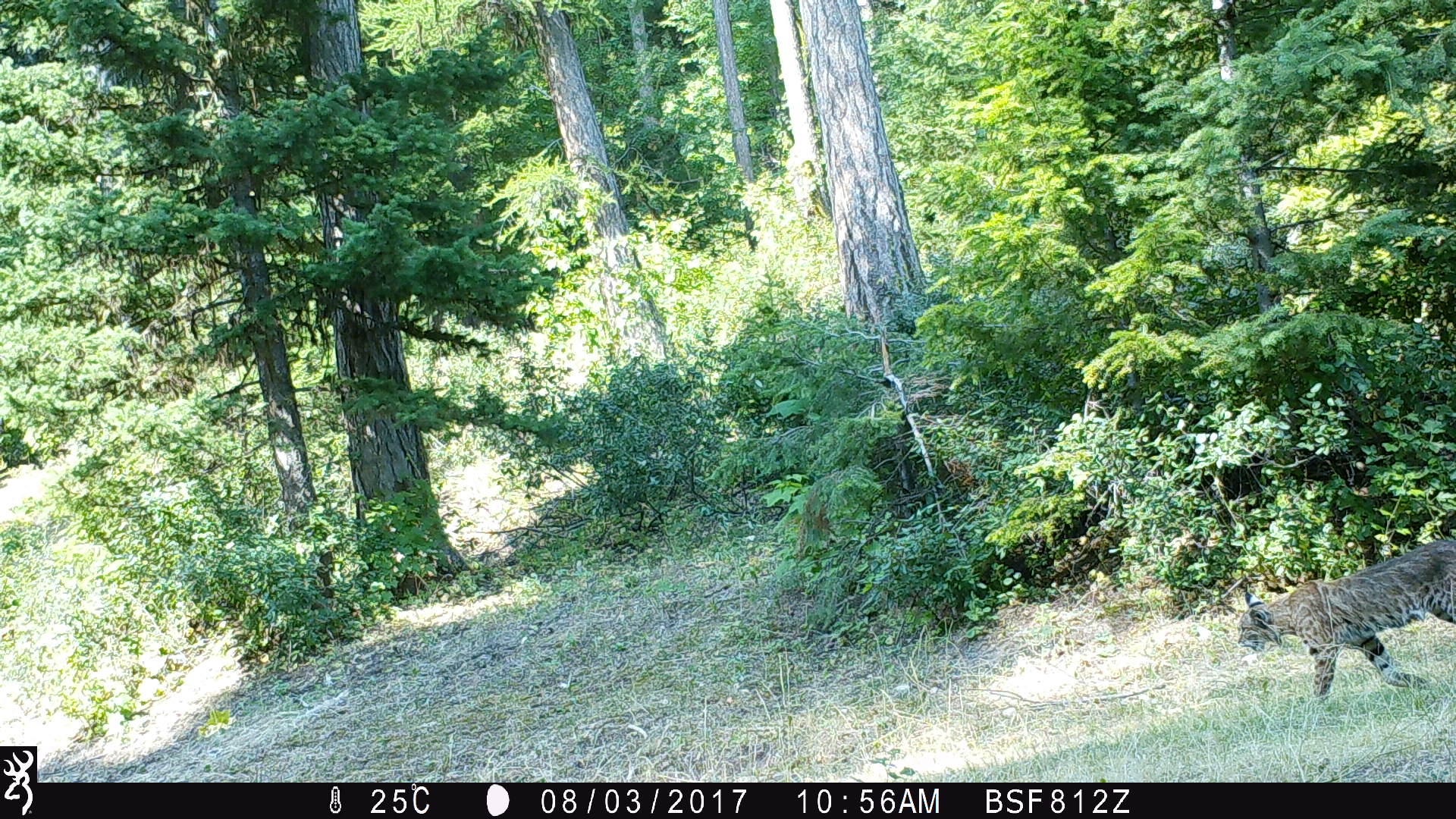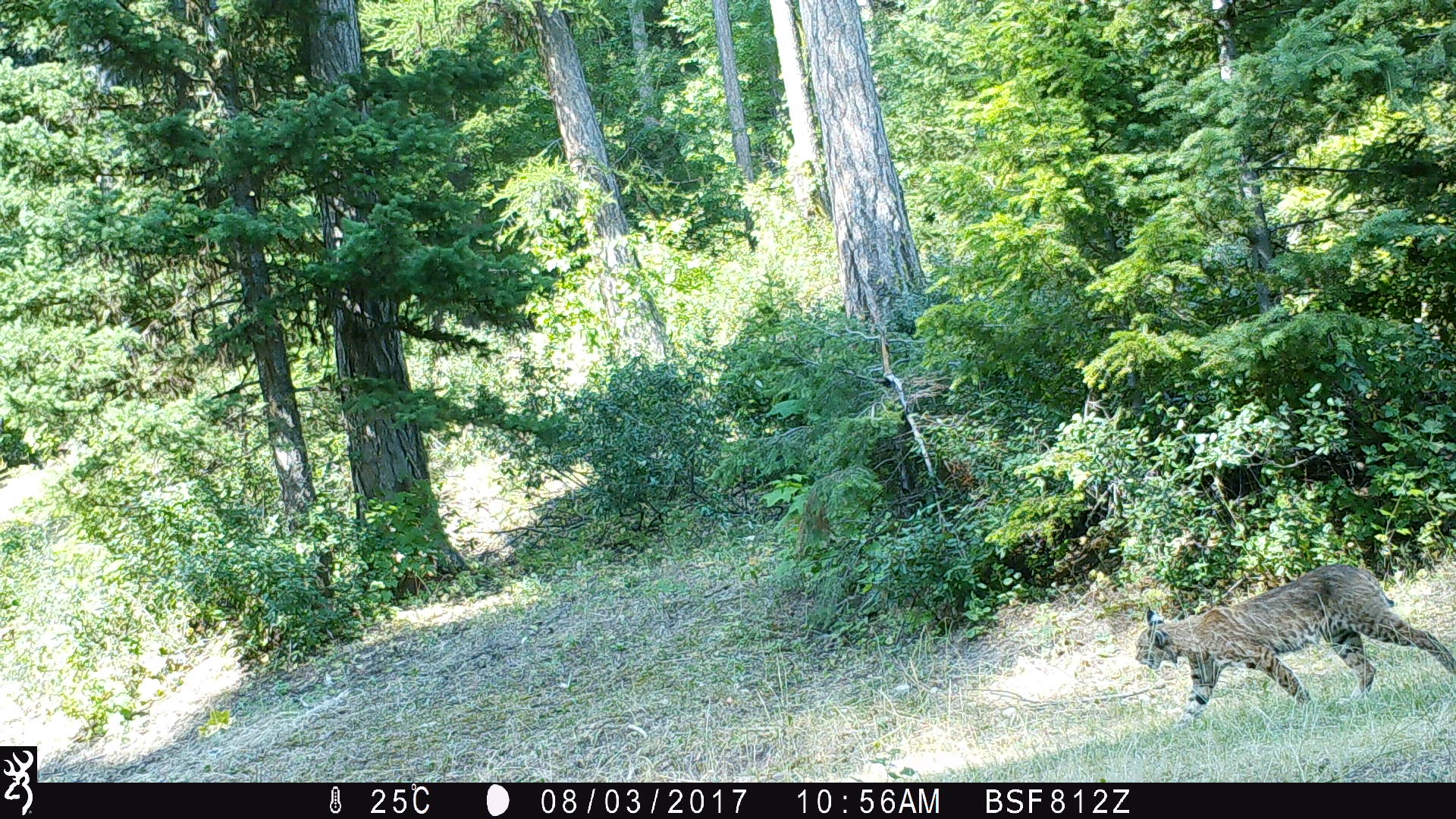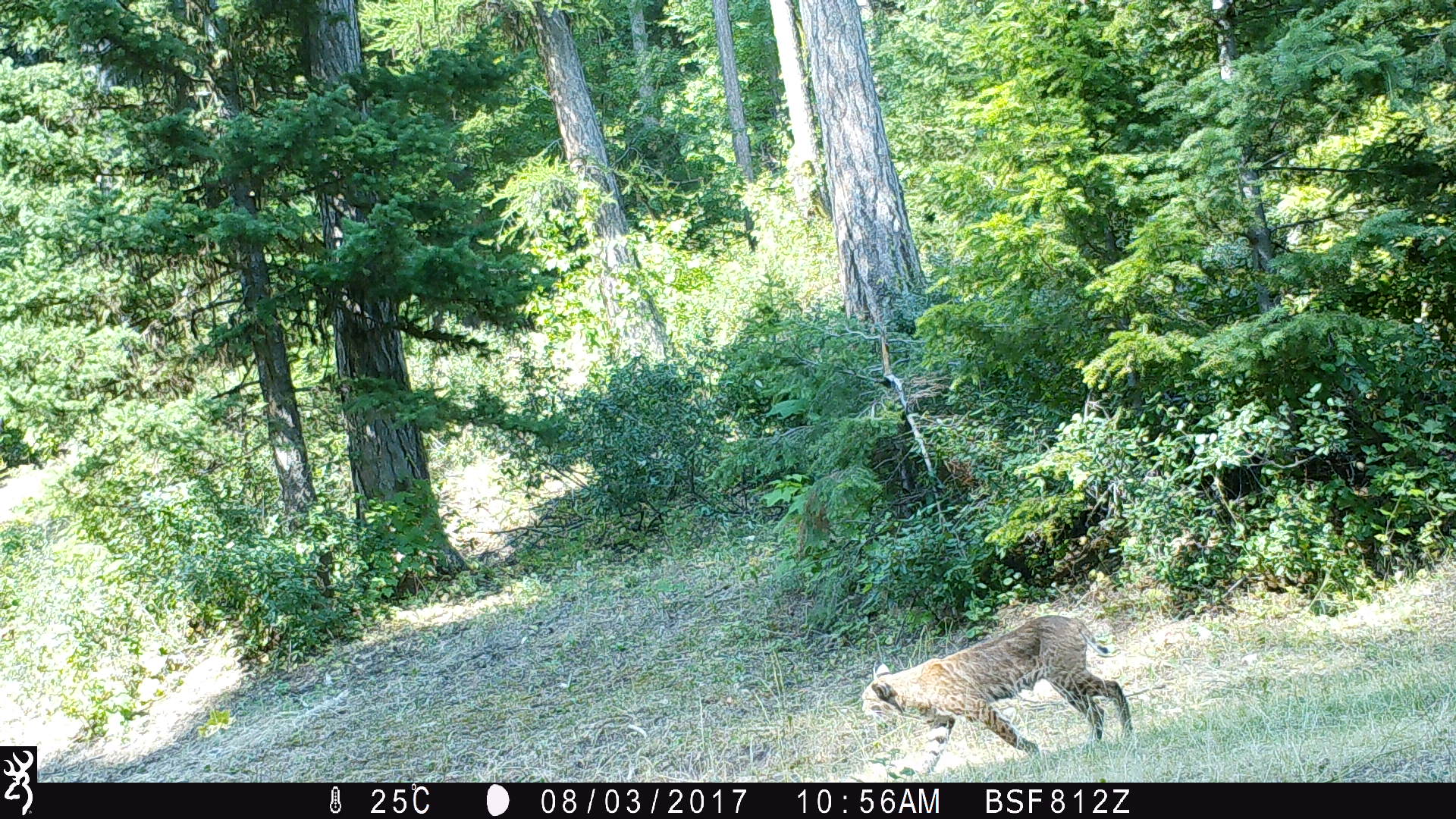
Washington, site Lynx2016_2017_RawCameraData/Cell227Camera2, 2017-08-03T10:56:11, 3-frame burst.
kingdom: Animalia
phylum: Chordata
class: Mammalia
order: Carnivora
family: Felidae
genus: Lynx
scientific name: Lynx rufus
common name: bobcat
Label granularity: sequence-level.